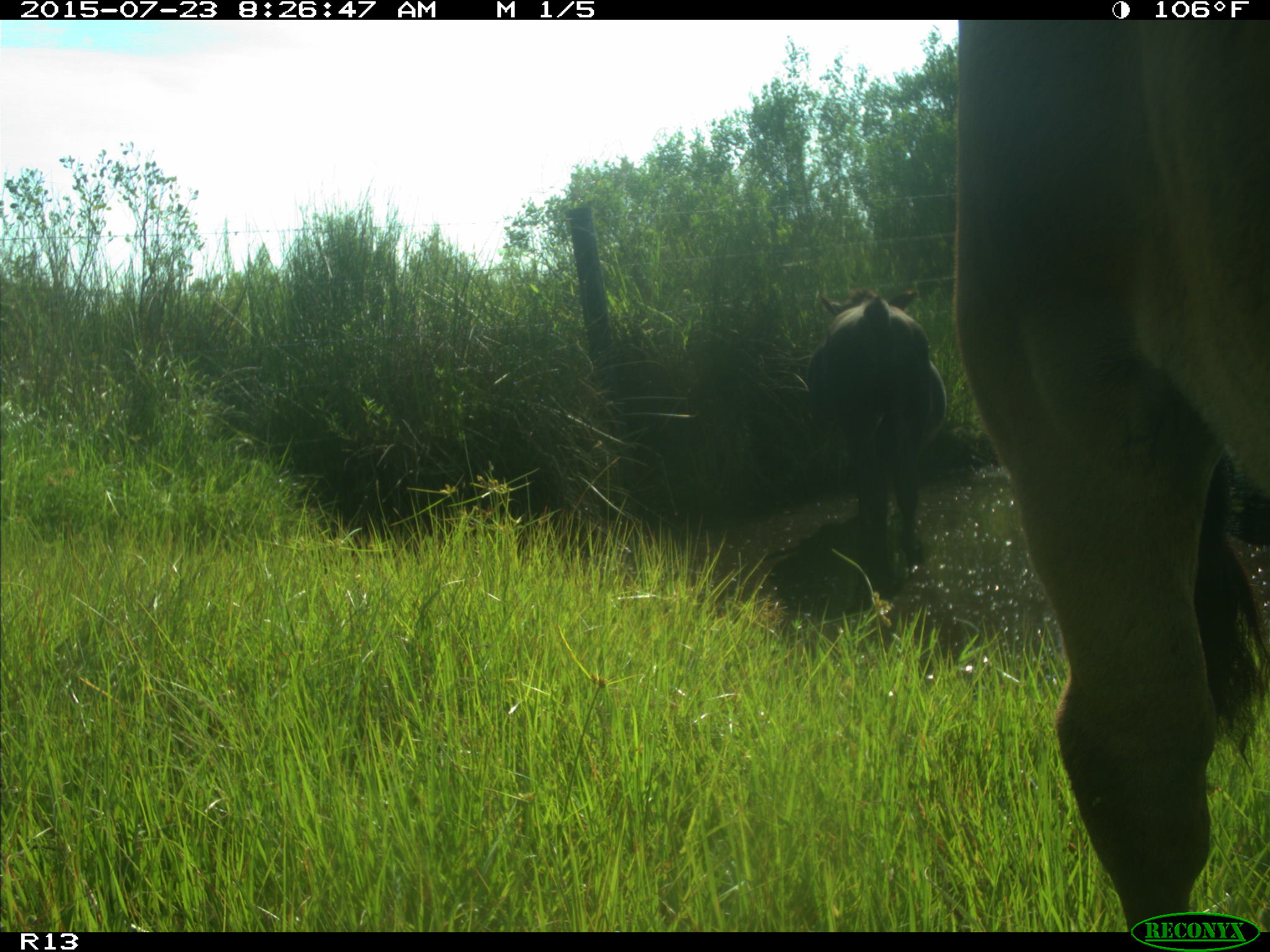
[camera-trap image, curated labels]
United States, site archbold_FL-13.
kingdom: Animalia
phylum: Chordata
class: Mammalia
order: Artiodactyla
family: Bovidae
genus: Bos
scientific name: Bos taurus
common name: domestic cow